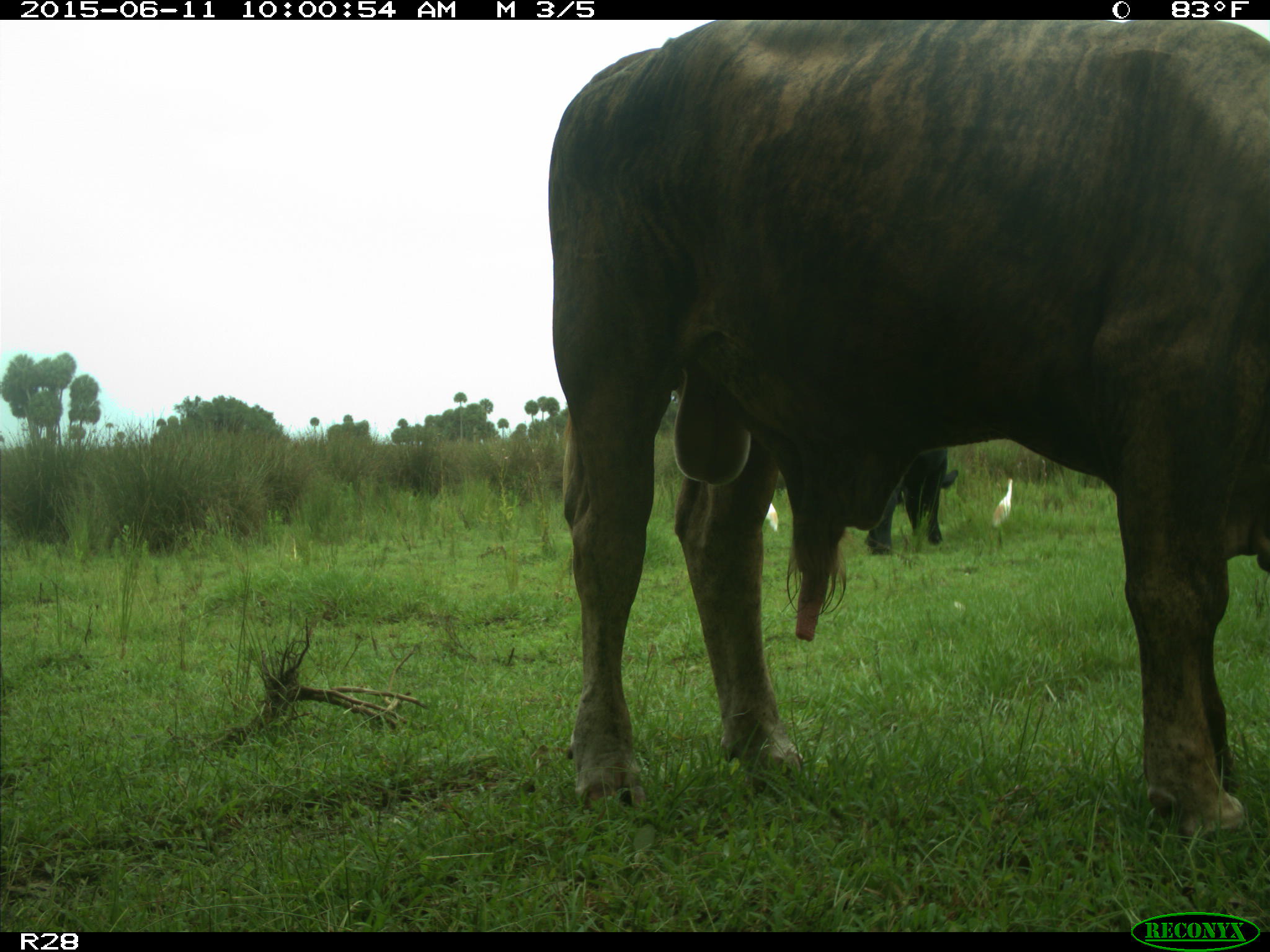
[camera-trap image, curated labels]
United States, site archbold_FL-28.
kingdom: Animalia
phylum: Chordata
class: Mammalia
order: Artiodactyla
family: Bovidae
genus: Bos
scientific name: Bos taurus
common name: domestic cow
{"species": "Bos taurus (domestic cow)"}